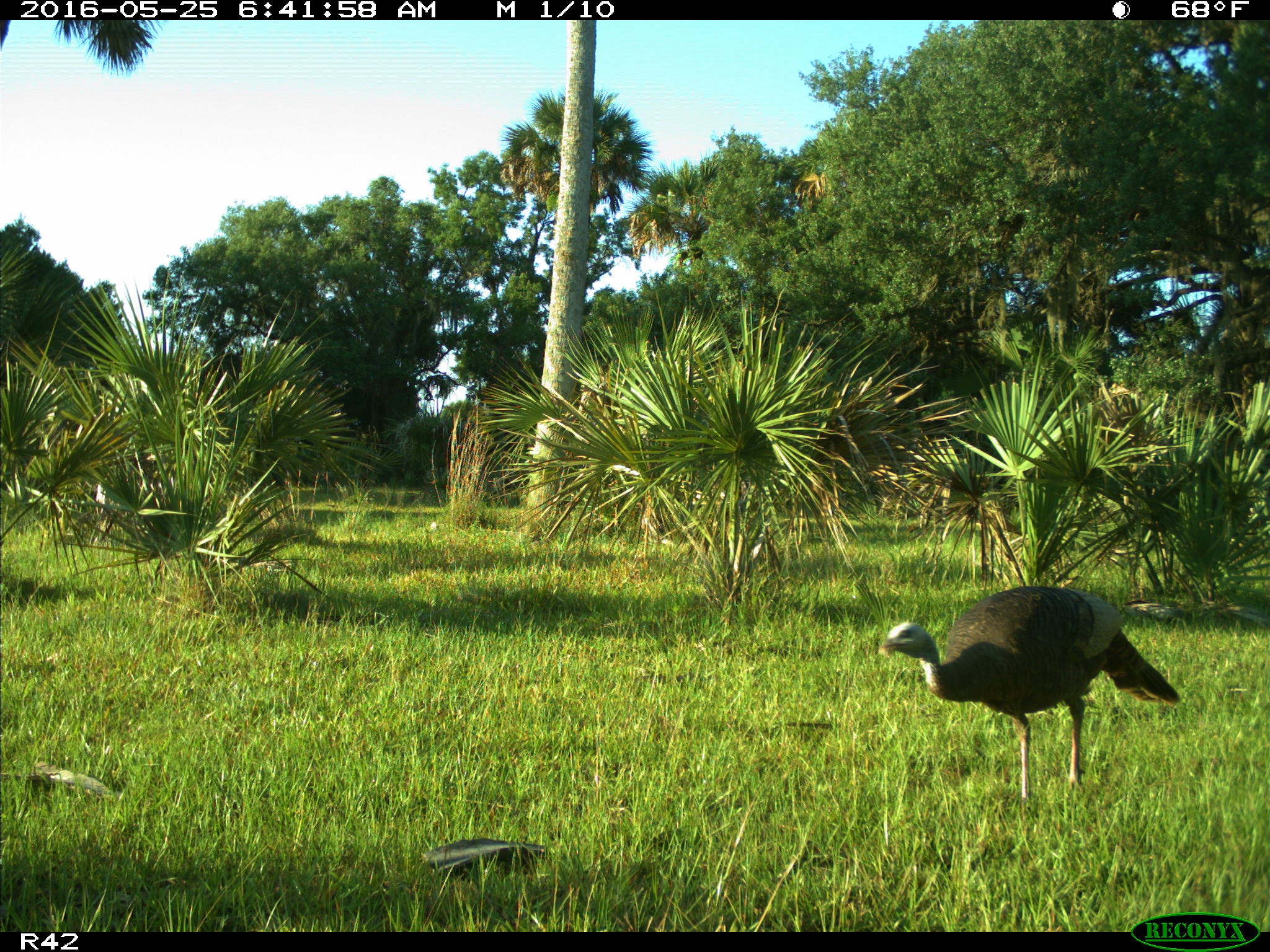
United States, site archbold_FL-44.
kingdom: Animalia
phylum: Chordata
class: Aves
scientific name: Aves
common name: birds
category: unidentified bird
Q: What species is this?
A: Unidentified bird (birds) (Aves).